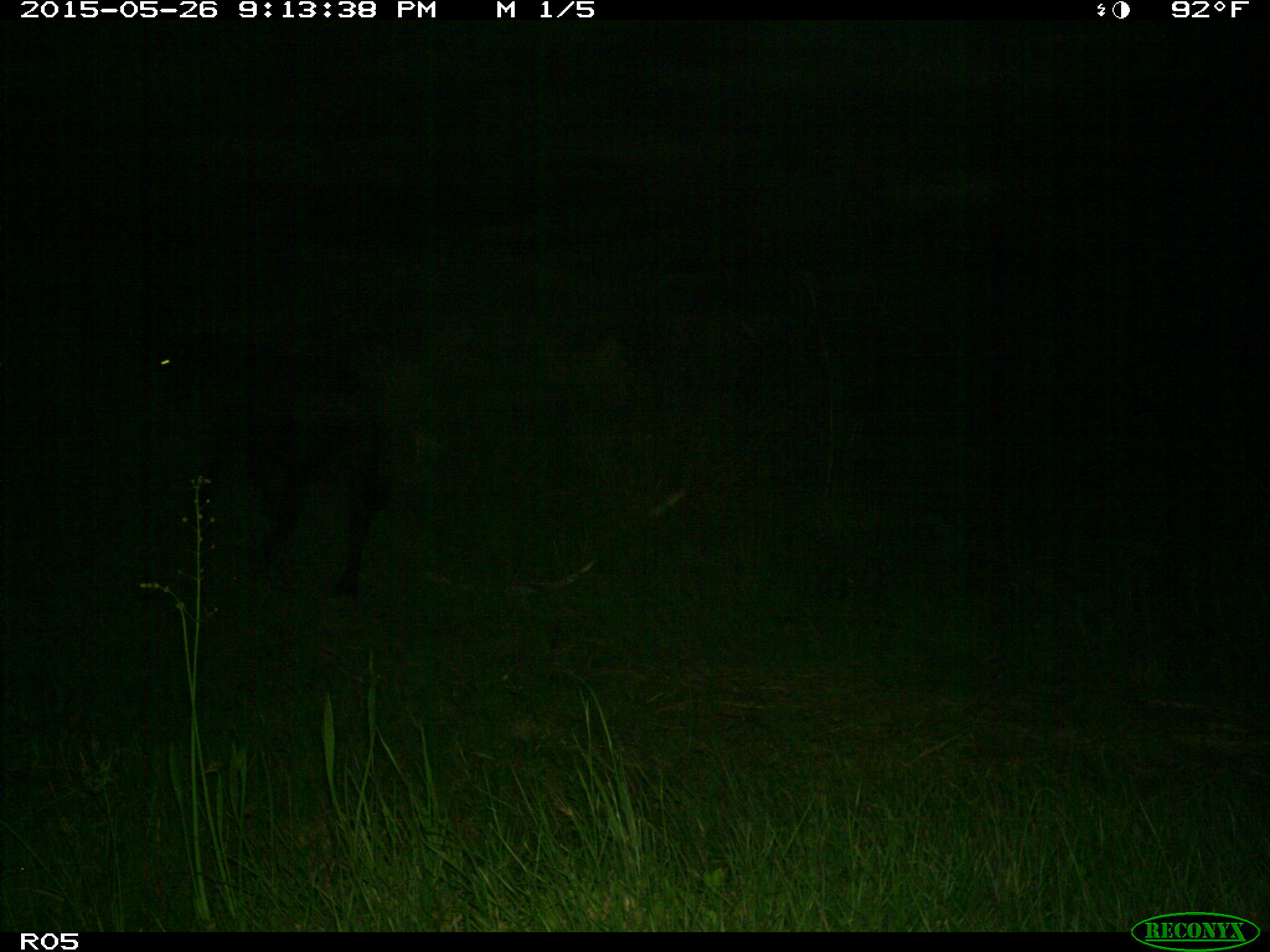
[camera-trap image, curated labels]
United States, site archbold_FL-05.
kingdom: Animalia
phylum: Chordata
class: Mammalia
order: Artiodactyla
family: Bovidae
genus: Bos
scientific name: Bos taurus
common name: domestic cow